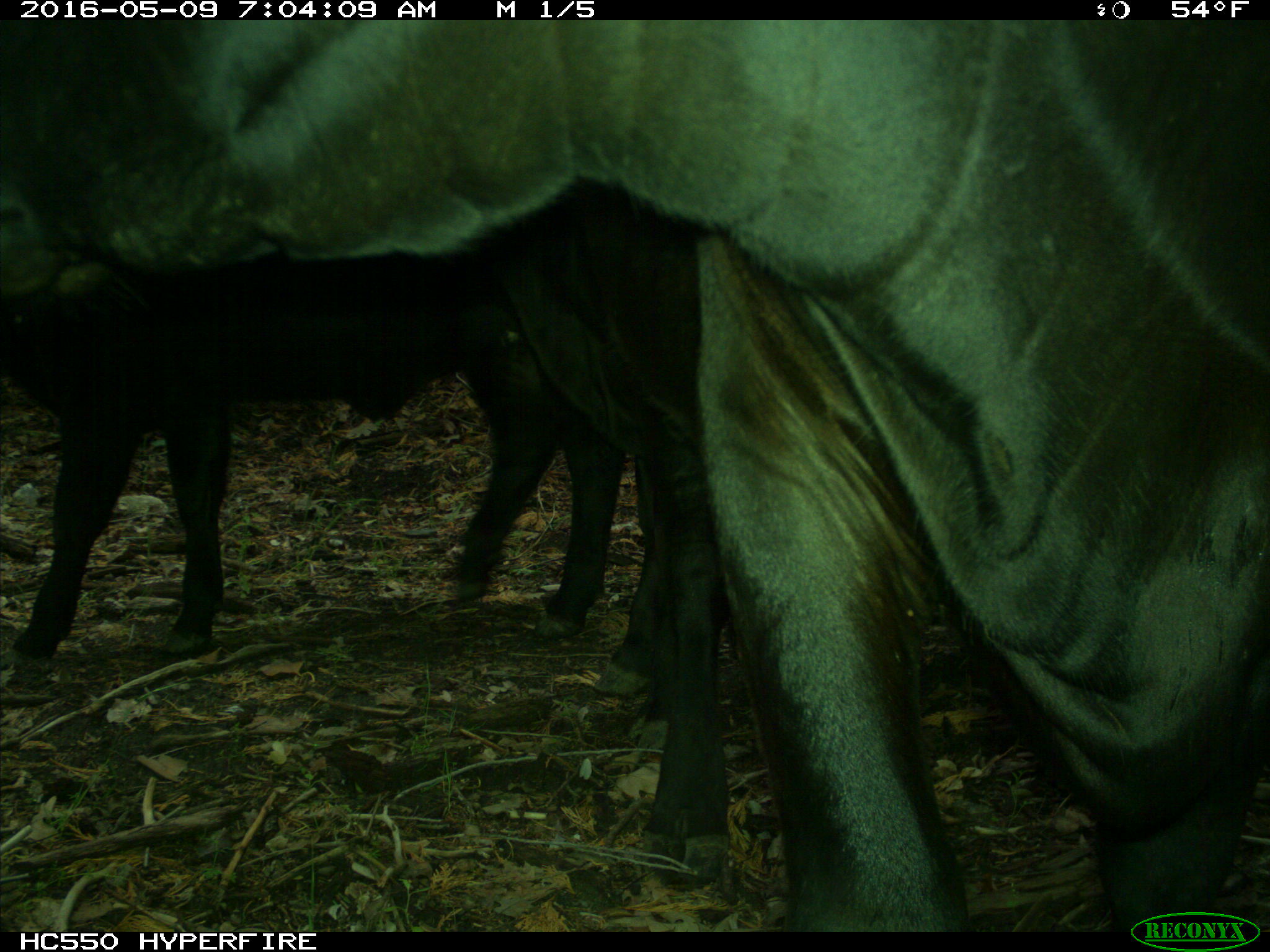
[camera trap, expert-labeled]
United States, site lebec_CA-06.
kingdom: Animalia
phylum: Chordata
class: Mammalia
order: Artiodactyla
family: Bovidae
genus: Bos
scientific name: Bos taurus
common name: domestic cow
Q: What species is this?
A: Bos taurus (domestic cow).